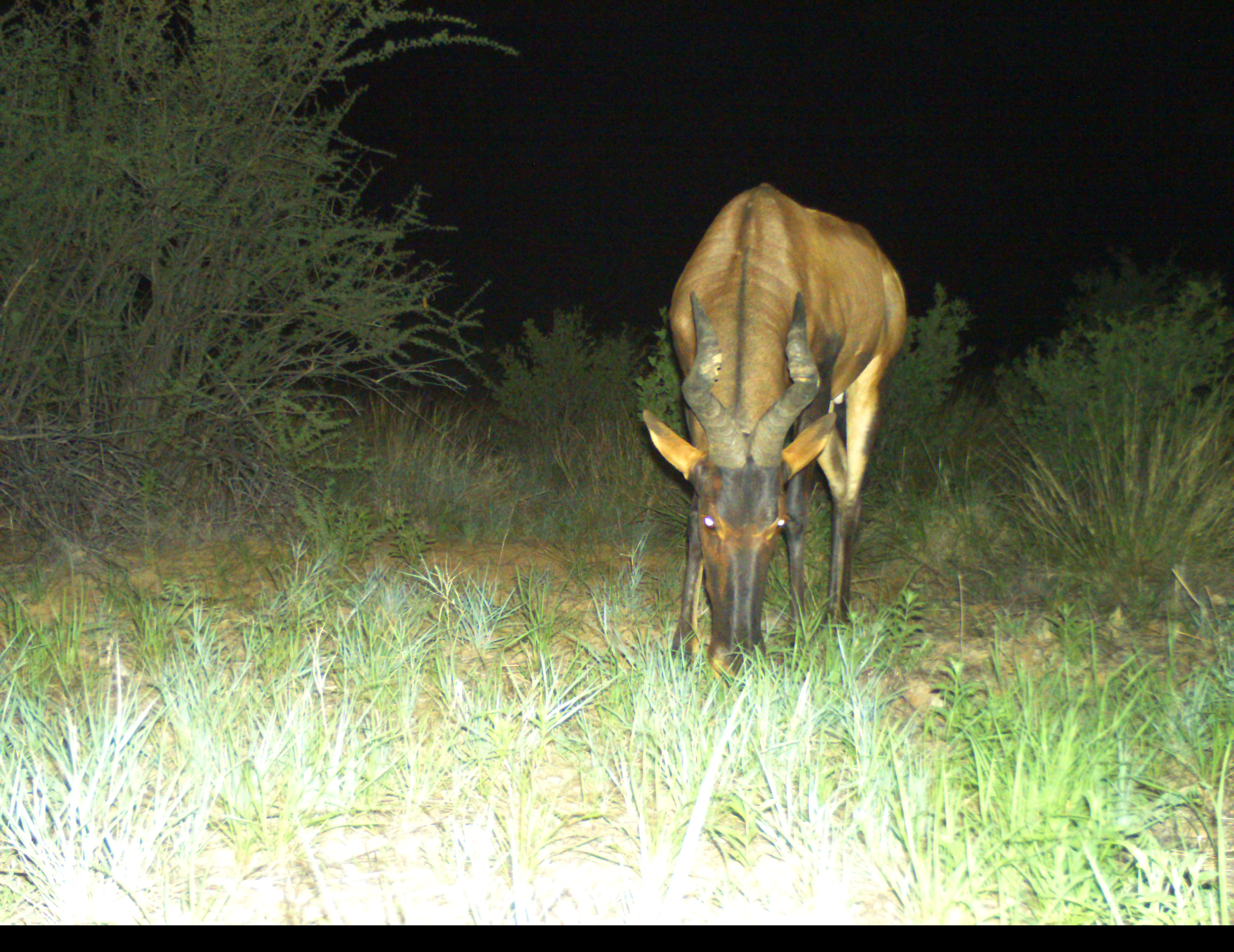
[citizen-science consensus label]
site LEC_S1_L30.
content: unidentified animal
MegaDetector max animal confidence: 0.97